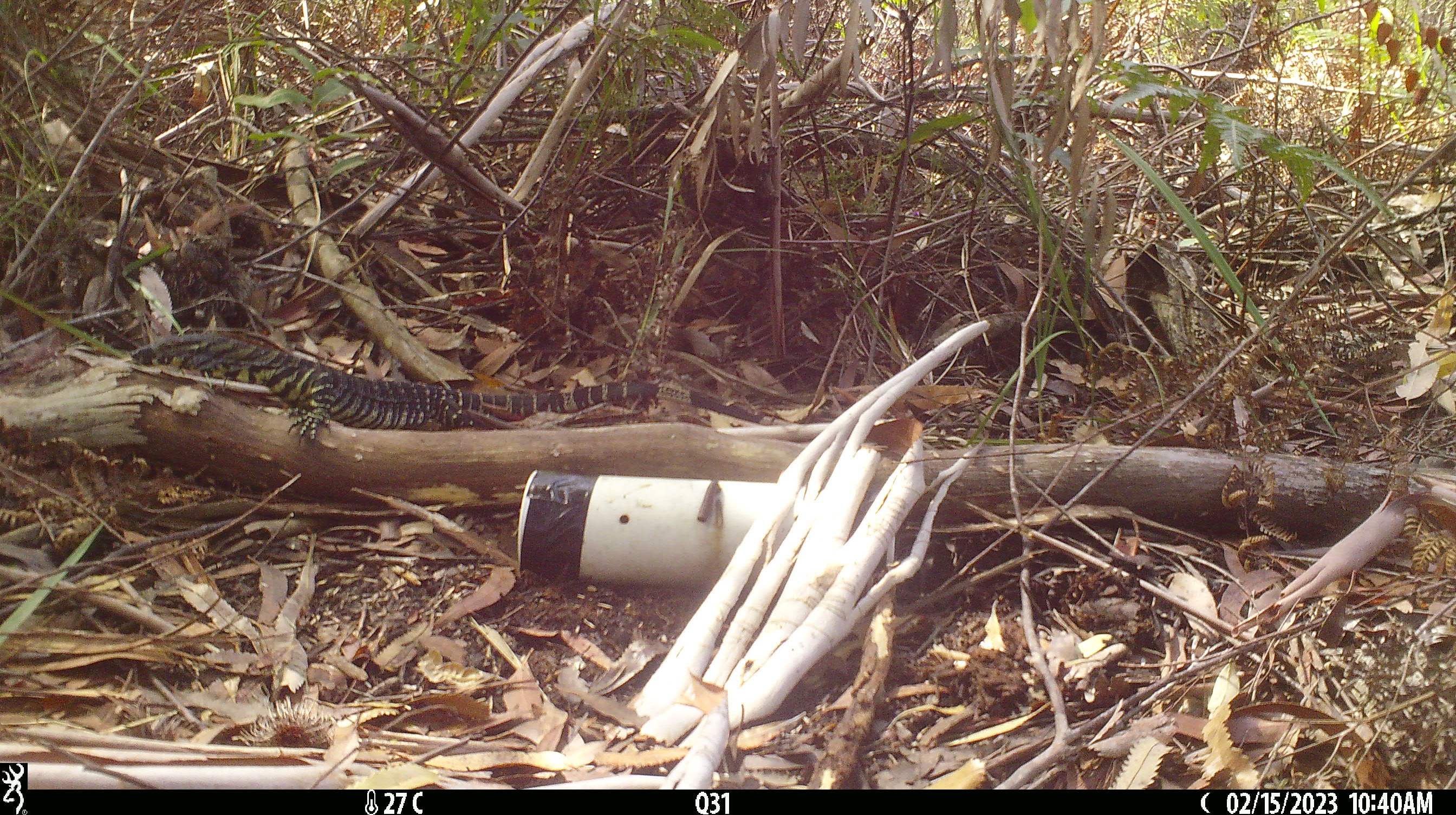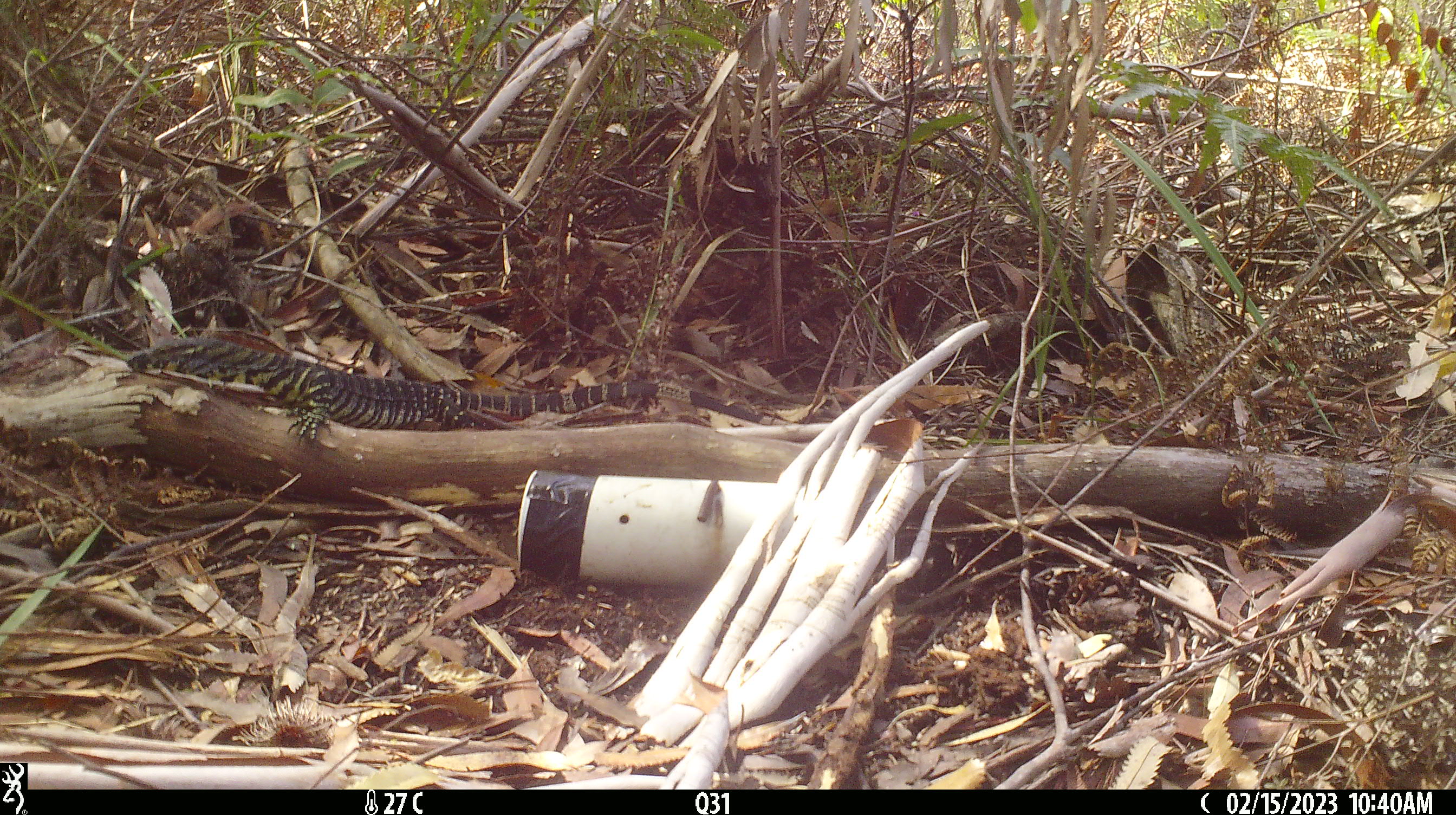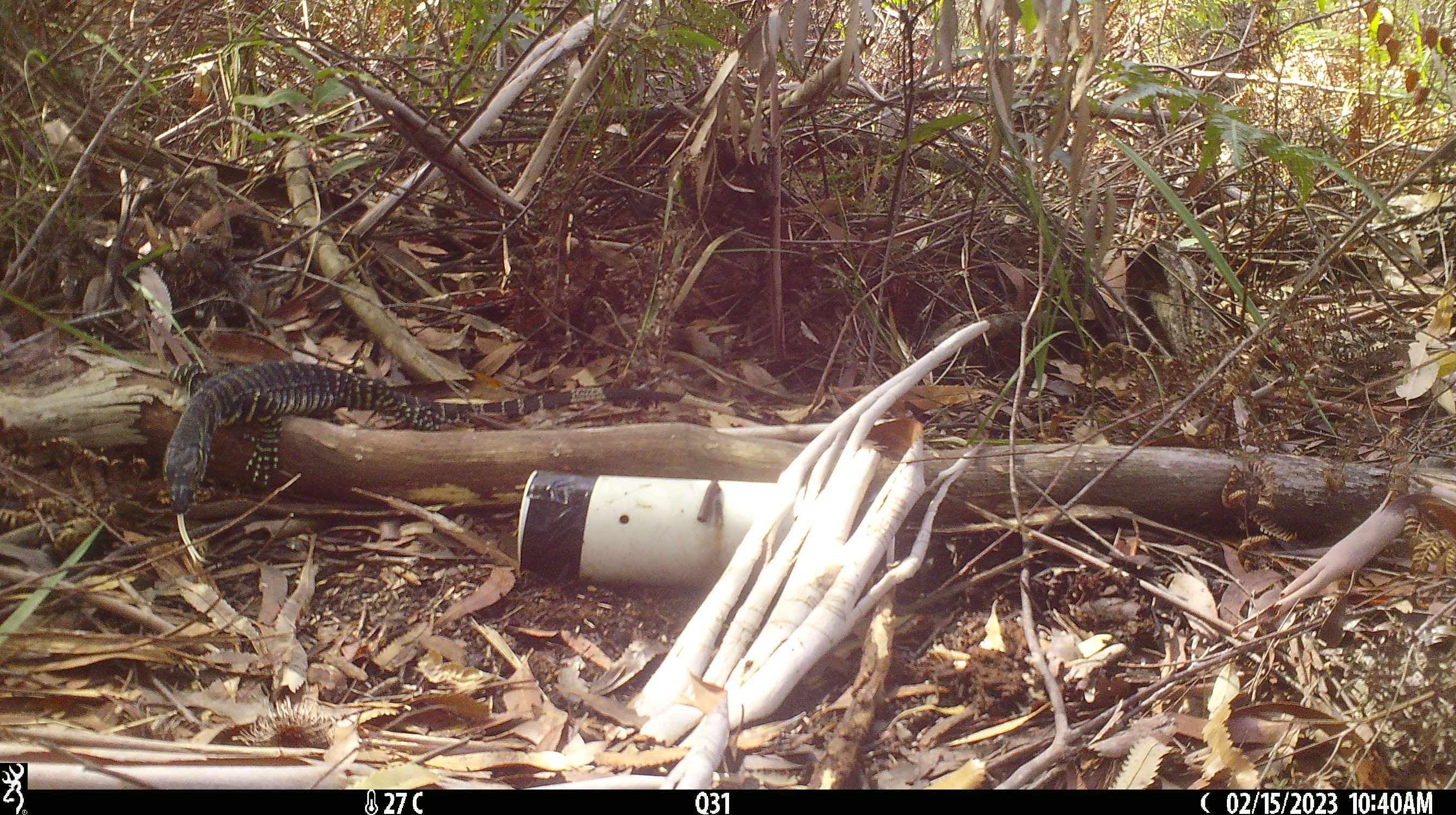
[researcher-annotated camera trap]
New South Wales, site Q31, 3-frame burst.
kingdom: Animalia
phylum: Chordata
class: Reptilia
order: Squamata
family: Varanidae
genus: Varanus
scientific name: Varanus varius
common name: lace monitor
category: goanna